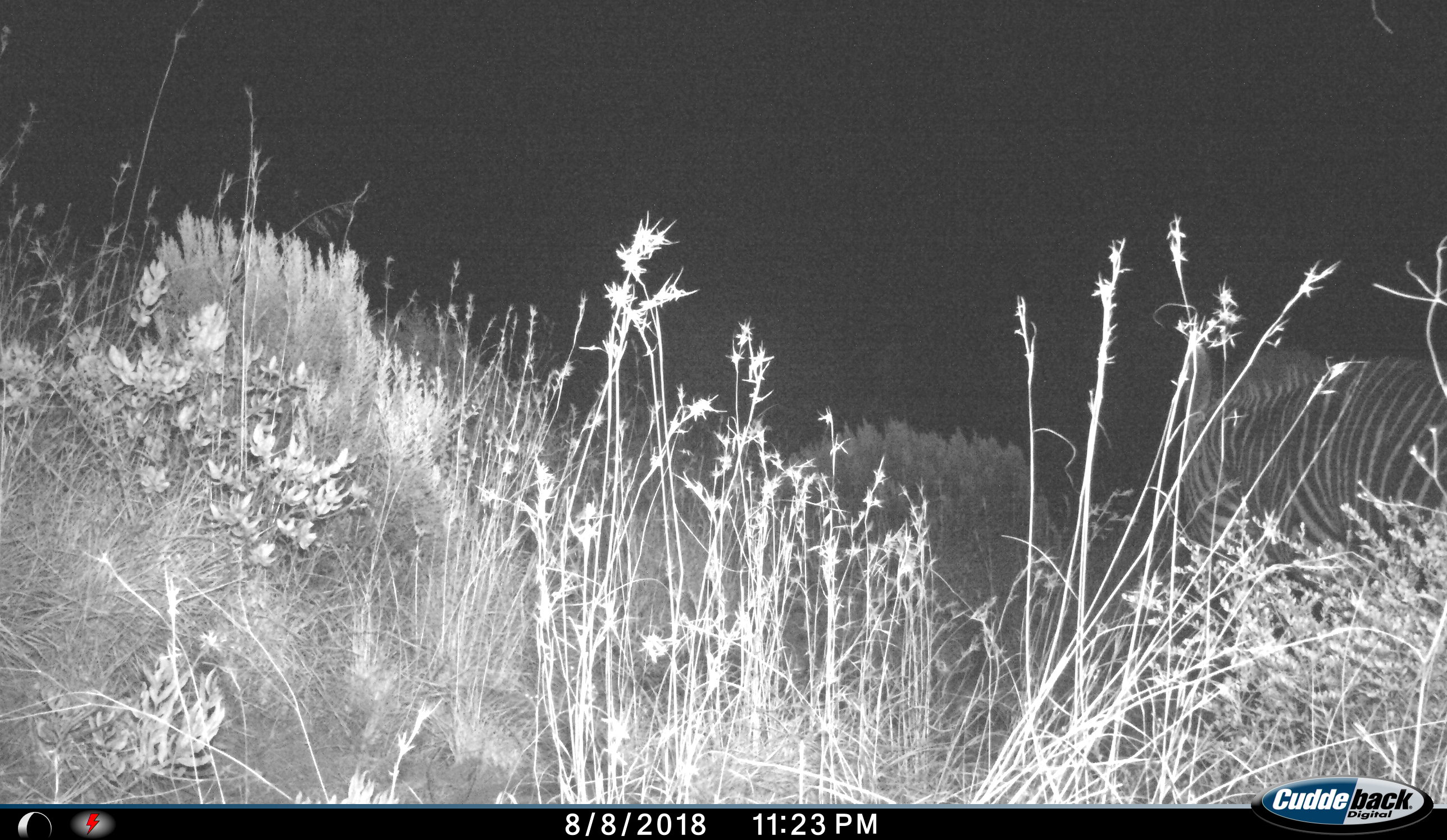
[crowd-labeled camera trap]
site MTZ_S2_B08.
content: unidentified animal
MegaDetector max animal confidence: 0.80